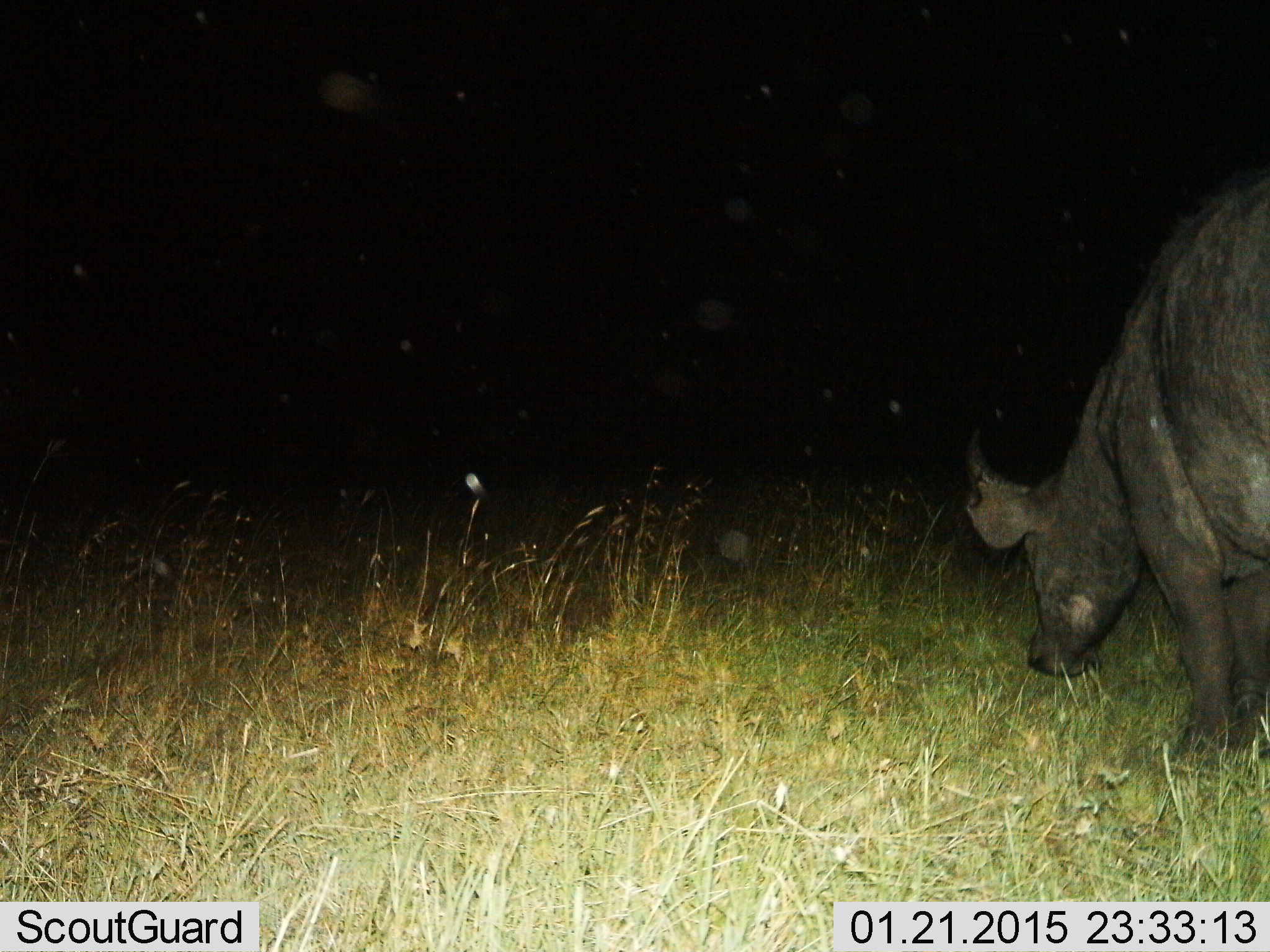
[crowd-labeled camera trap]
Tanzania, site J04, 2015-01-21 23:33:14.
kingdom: Animalia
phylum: Chordata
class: Mammalia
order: Artiodactyla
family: Bovidae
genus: Syncerus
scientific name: Syncerus caffer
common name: cape buffalo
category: buffalo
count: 1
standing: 10%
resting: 10%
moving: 10%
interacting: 0%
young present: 0%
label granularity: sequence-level